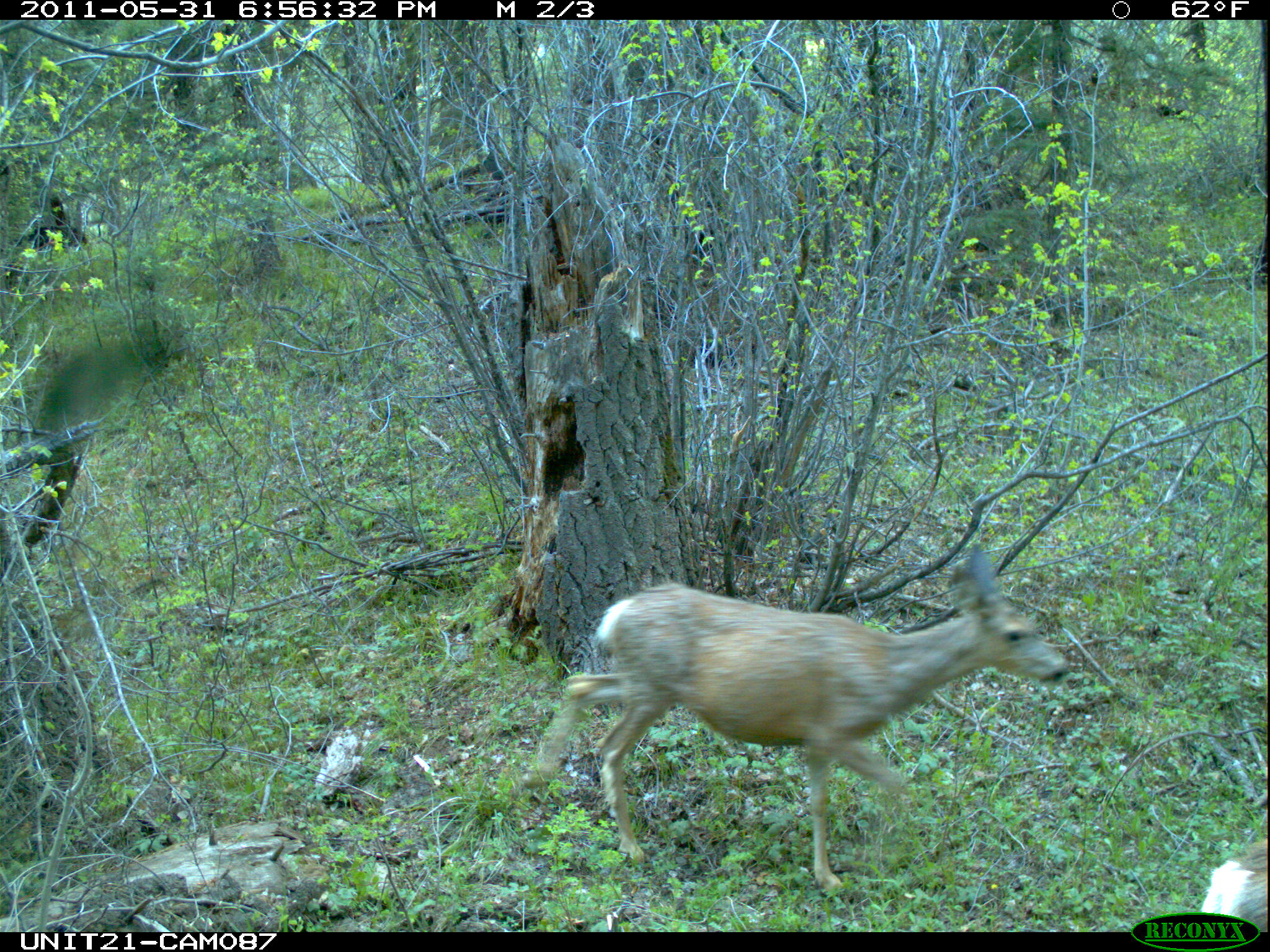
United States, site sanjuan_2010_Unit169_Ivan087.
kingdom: Animalia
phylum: Chordata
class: Mammalia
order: Artiodactyla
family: Cervidae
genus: Odocoileus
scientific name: Odocoileus hemionus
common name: mule deer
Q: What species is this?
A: Odocoileus hemionus (mule deer).